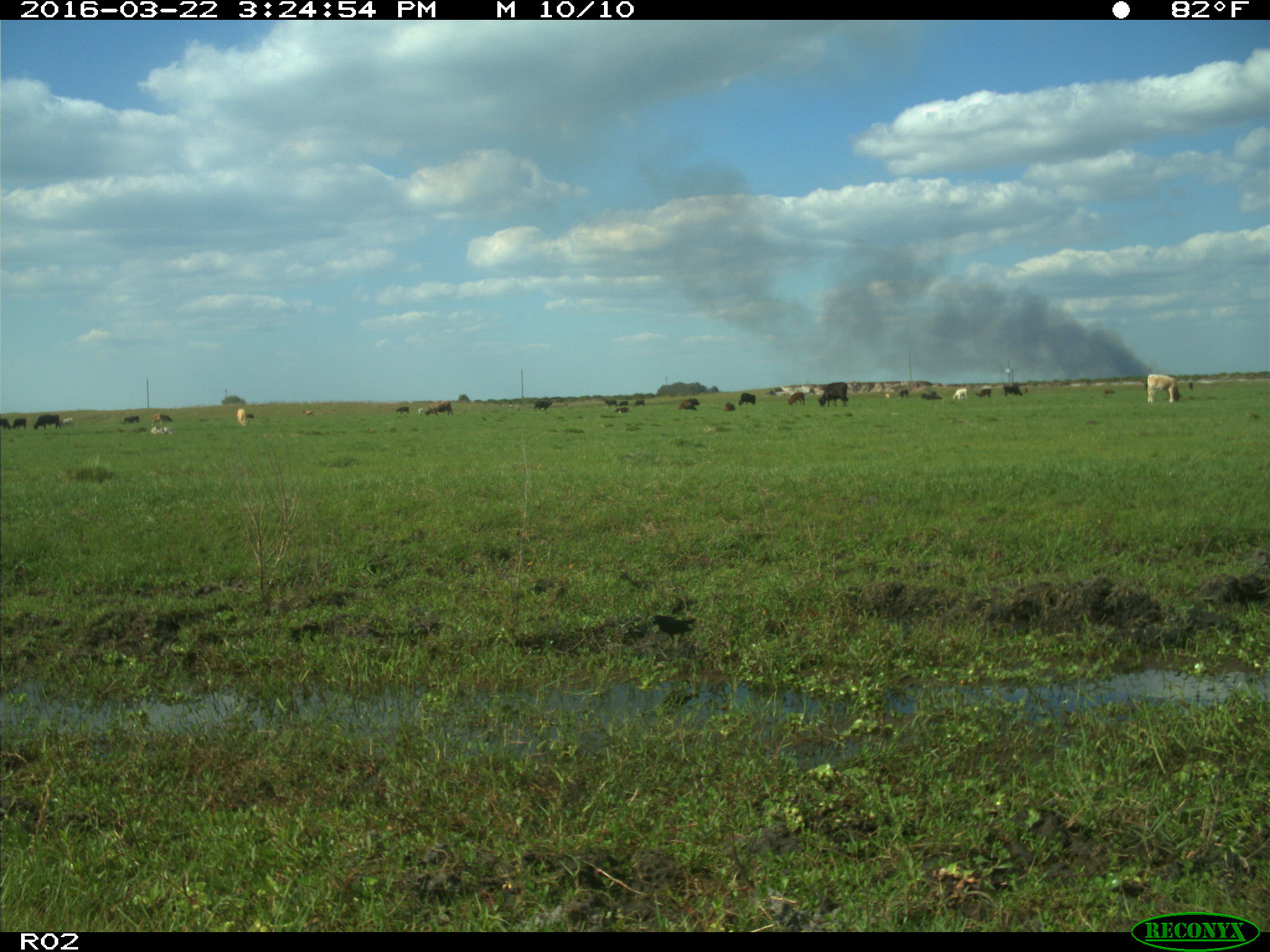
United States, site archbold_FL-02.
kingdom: Animalia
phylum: Chordata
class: Mammalia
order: Artiodactyla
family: Bovidae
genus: Bos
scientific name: Bos taurus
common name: domestic cow